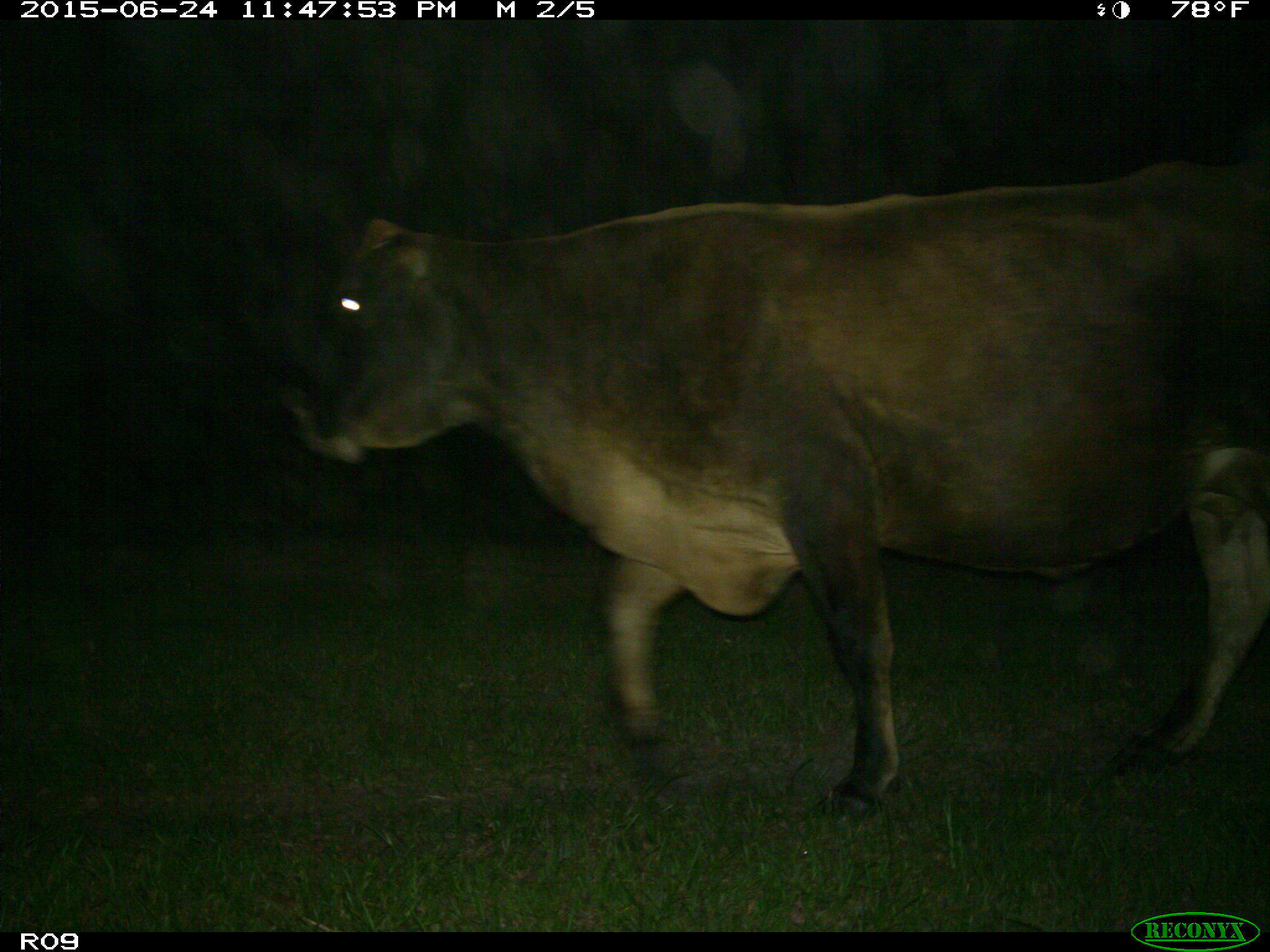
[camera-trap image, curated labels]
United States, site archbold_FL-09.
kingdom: Animalia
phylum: Chordata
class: Mammalia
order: Artiodactyla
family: Bovidae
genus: Bos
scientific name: Bos taurus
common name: domestic cow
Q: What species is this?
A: Bos taurus (domestic cow).